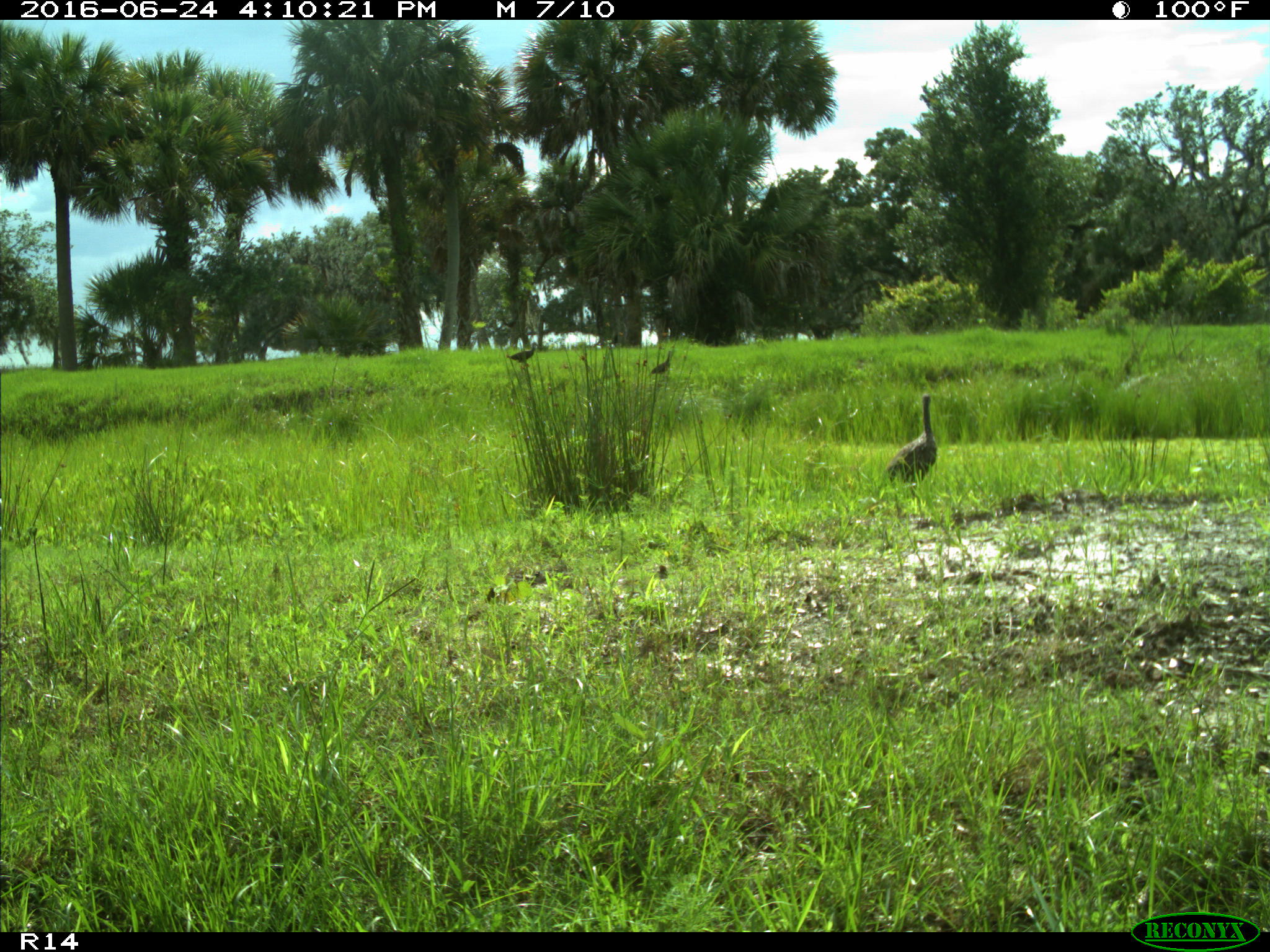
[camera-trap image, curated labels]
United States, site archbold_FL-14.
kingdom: Animalia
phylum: Chordata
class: Aves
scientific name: Aves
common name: birds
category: unidentified bird